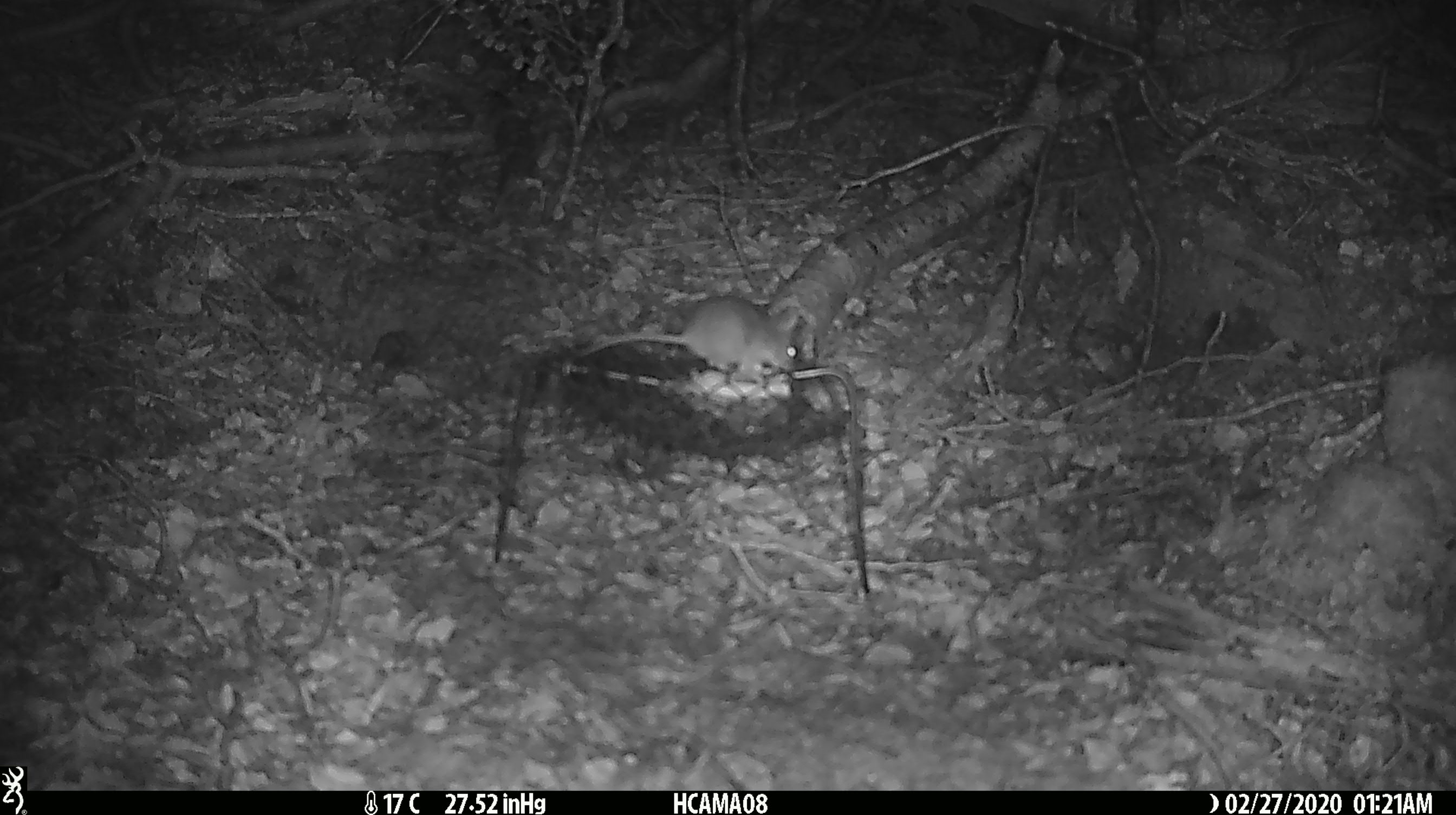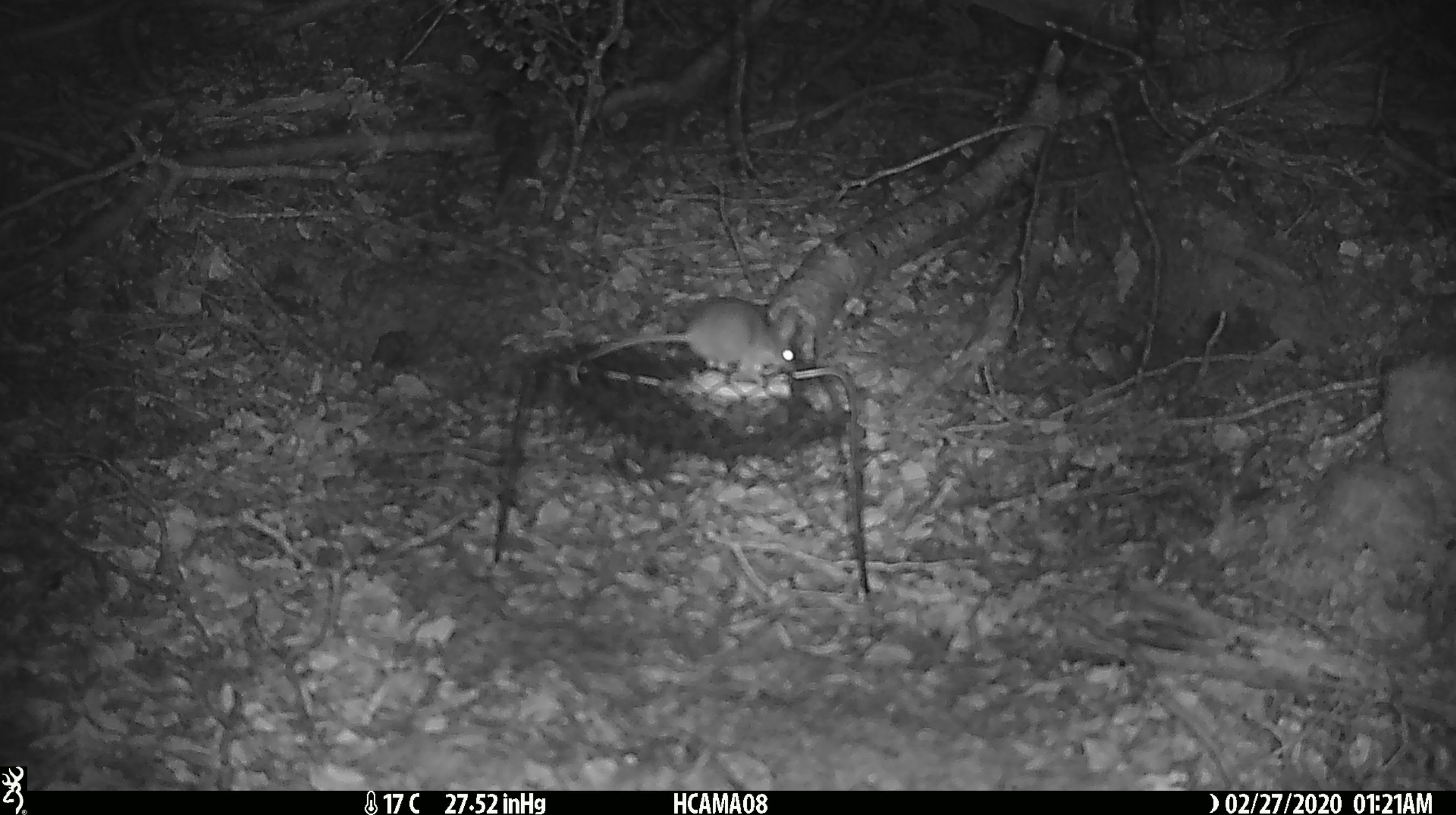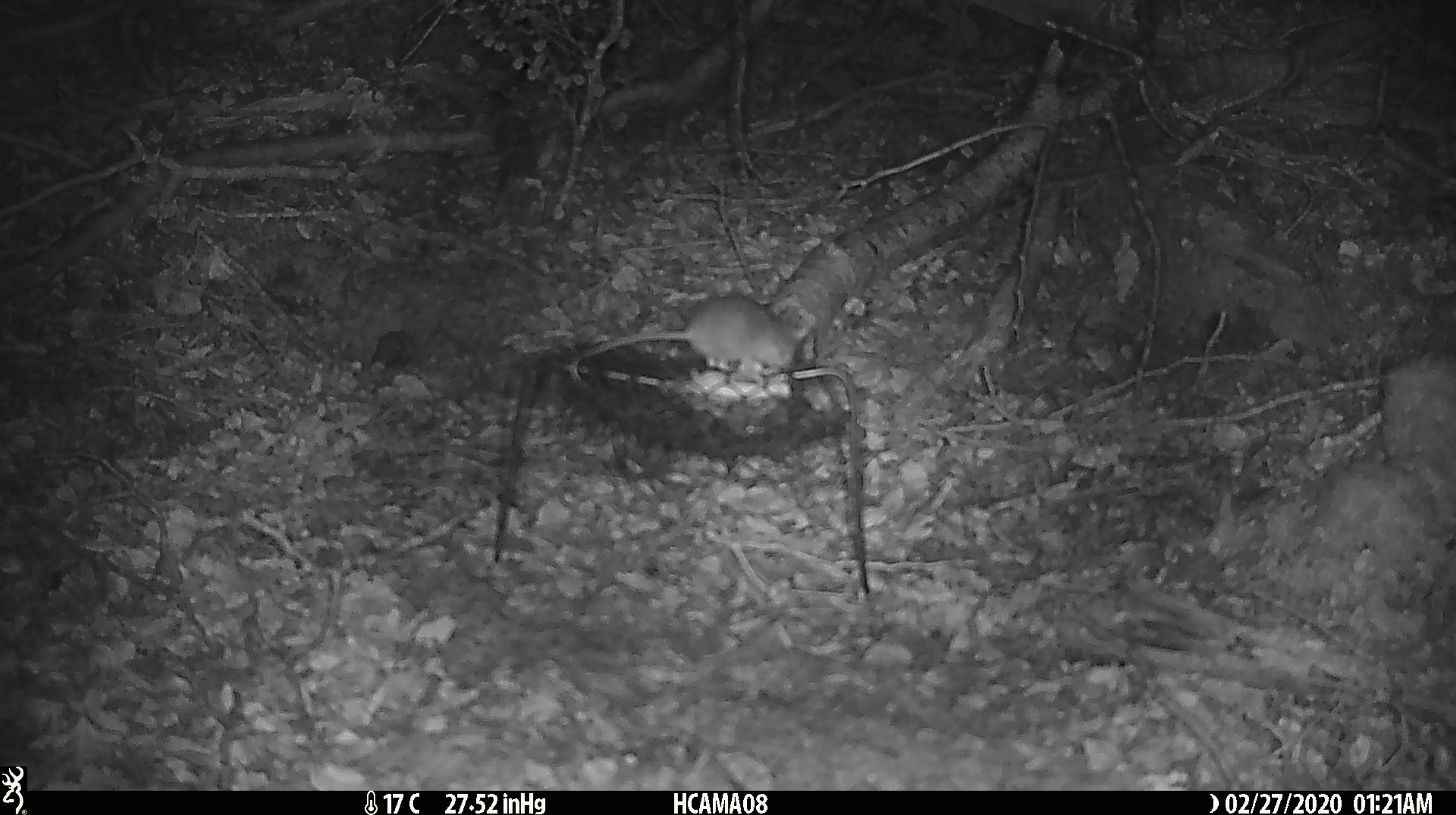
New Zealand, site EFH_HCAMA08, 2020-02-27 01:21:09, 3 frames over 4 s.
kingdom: Animalia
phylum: Chordata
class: Mammalia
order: Rodentia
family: Muridae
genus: Mus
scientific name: Mus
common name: mouse